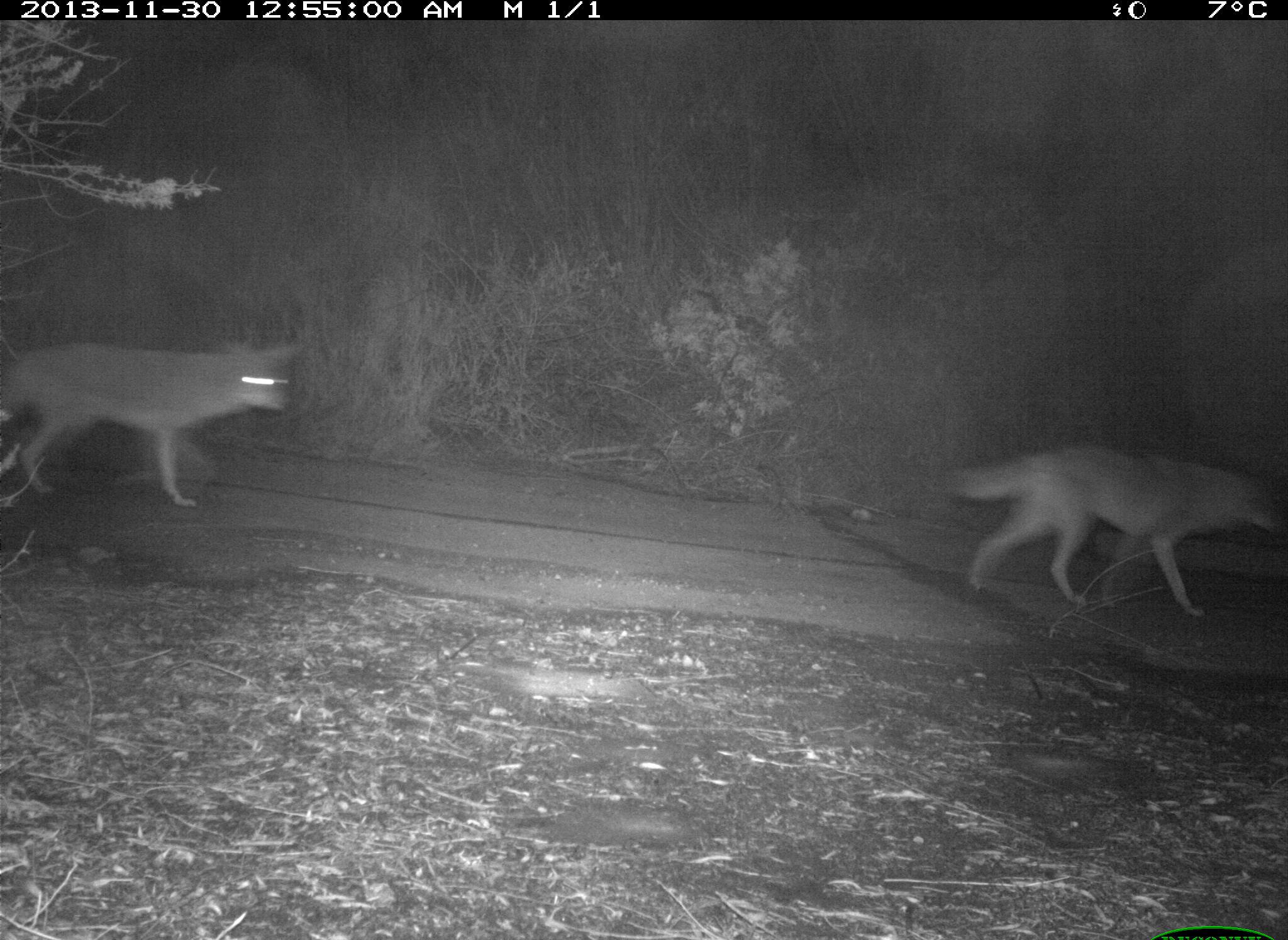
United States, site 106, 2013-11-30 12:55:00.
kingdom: Animalia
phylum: Chordata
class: Mammalia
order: Carnivora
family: Canidae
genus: Canis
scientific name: Canis latrans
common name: coyote